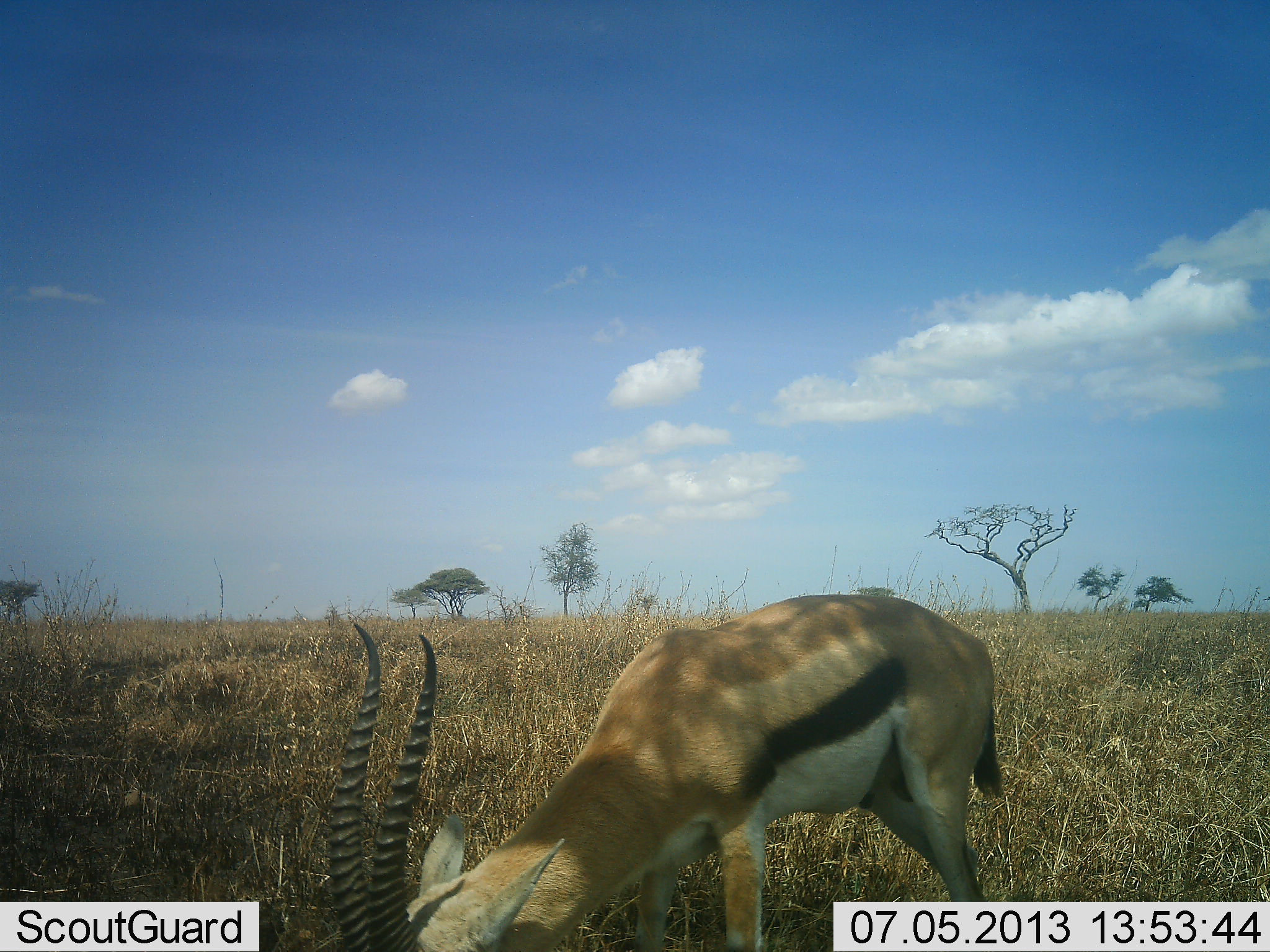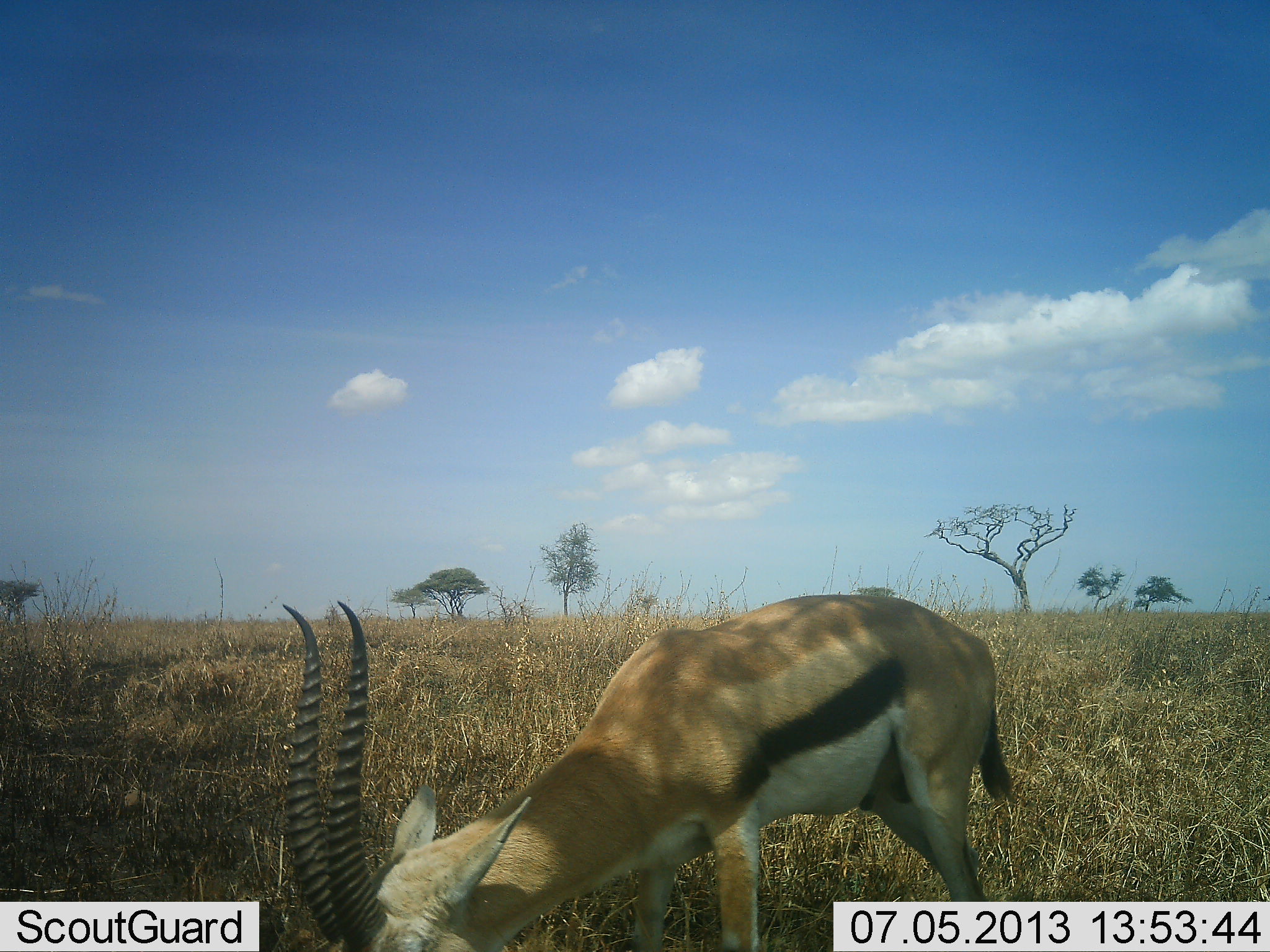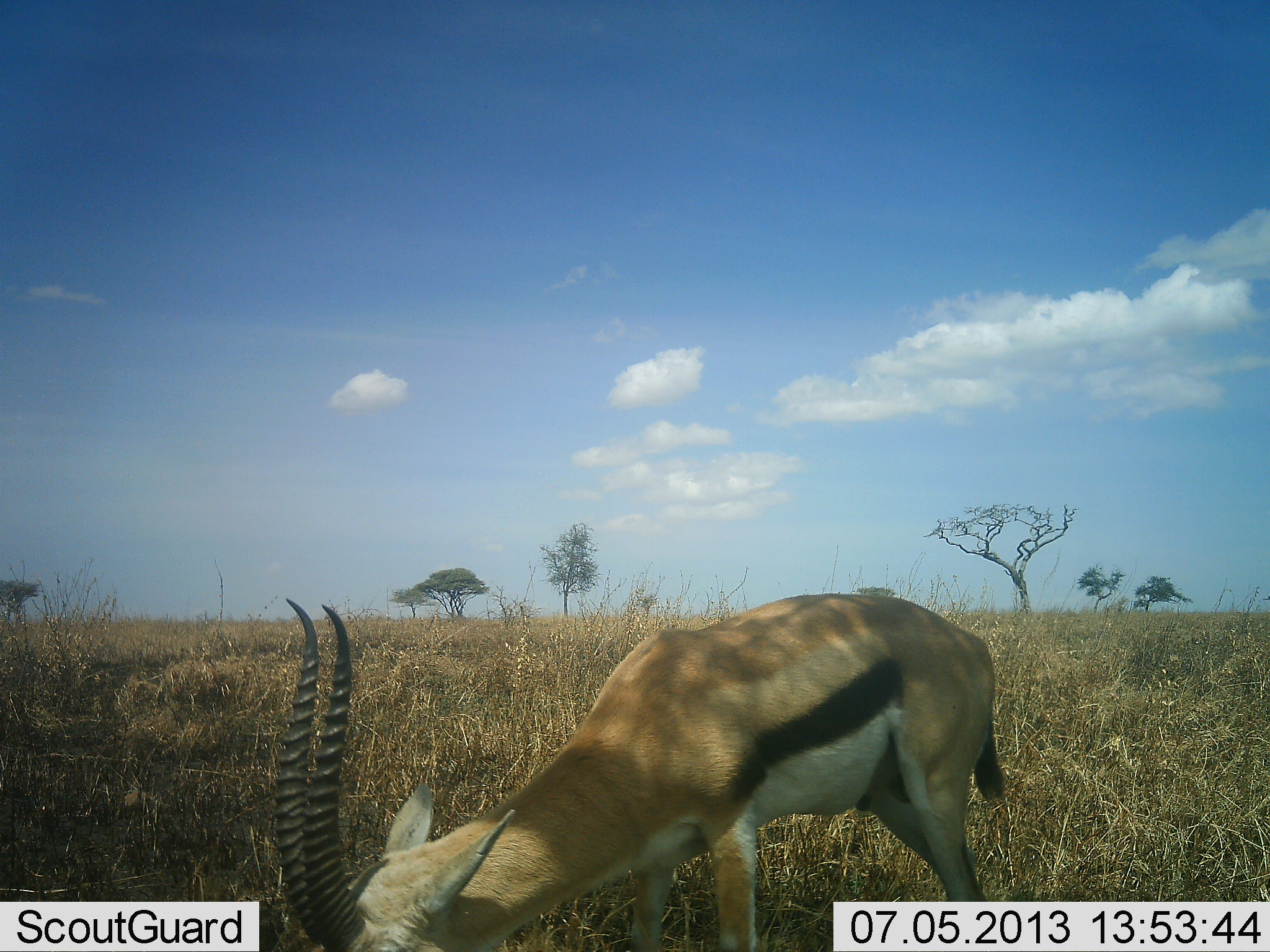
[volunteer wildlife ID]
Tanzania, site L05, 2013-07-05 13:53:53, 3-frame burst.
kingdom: Animalia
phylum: Chordata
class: Mammalia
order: Artiodactyla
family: Bovidae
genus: Eudorcas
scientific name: Eudorcas thomsonii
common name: thomson's gazelle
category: gazellethomsons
Gazellethomsons (thomson's gazelle) (Eudorcas thomsonii), count 1. Behavior (volunteer vote fractions): standing 0%, resting 0%, moving 0%, interacting 0%. Young present (vote fraction): 0%. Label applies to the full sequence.